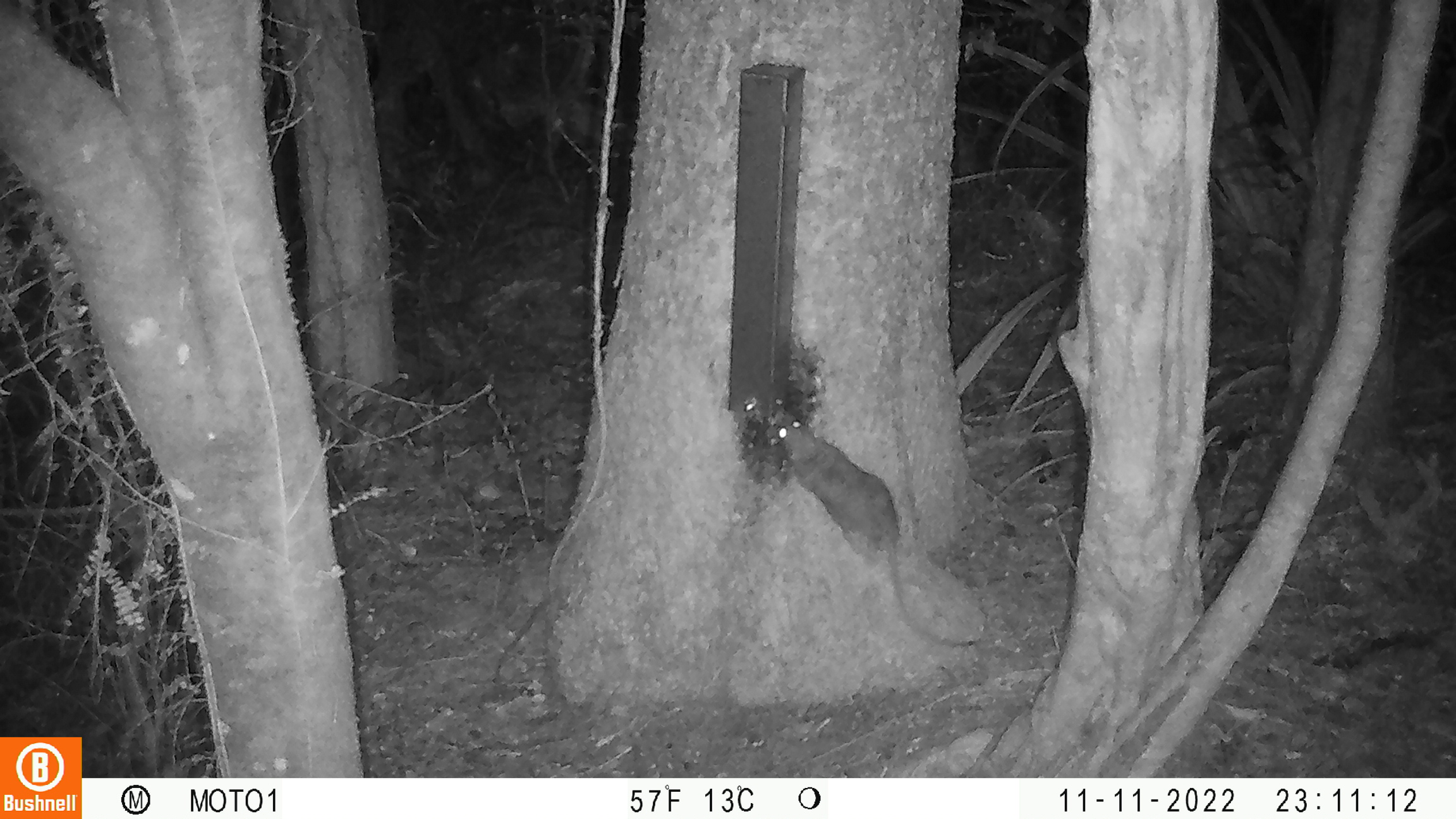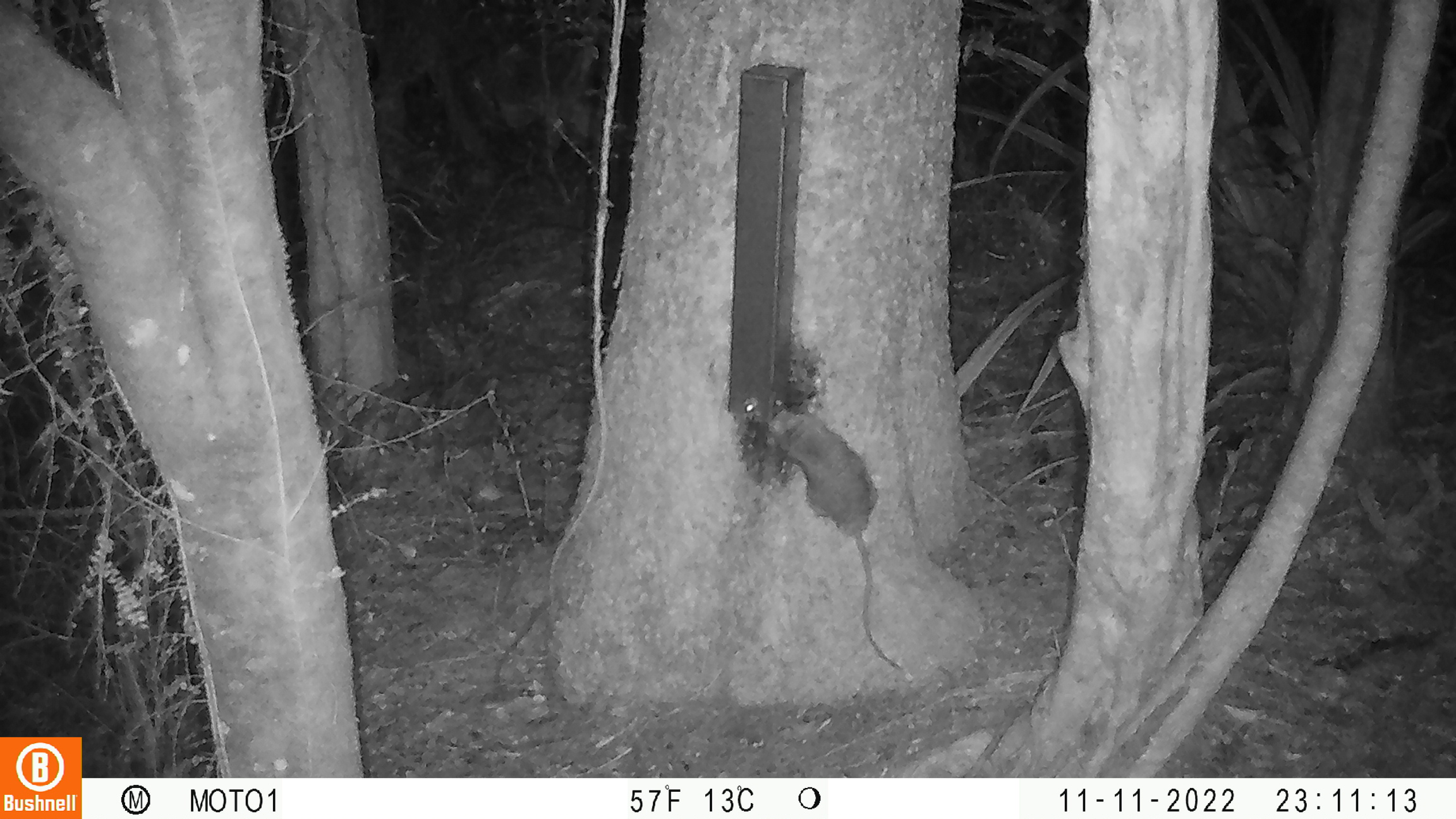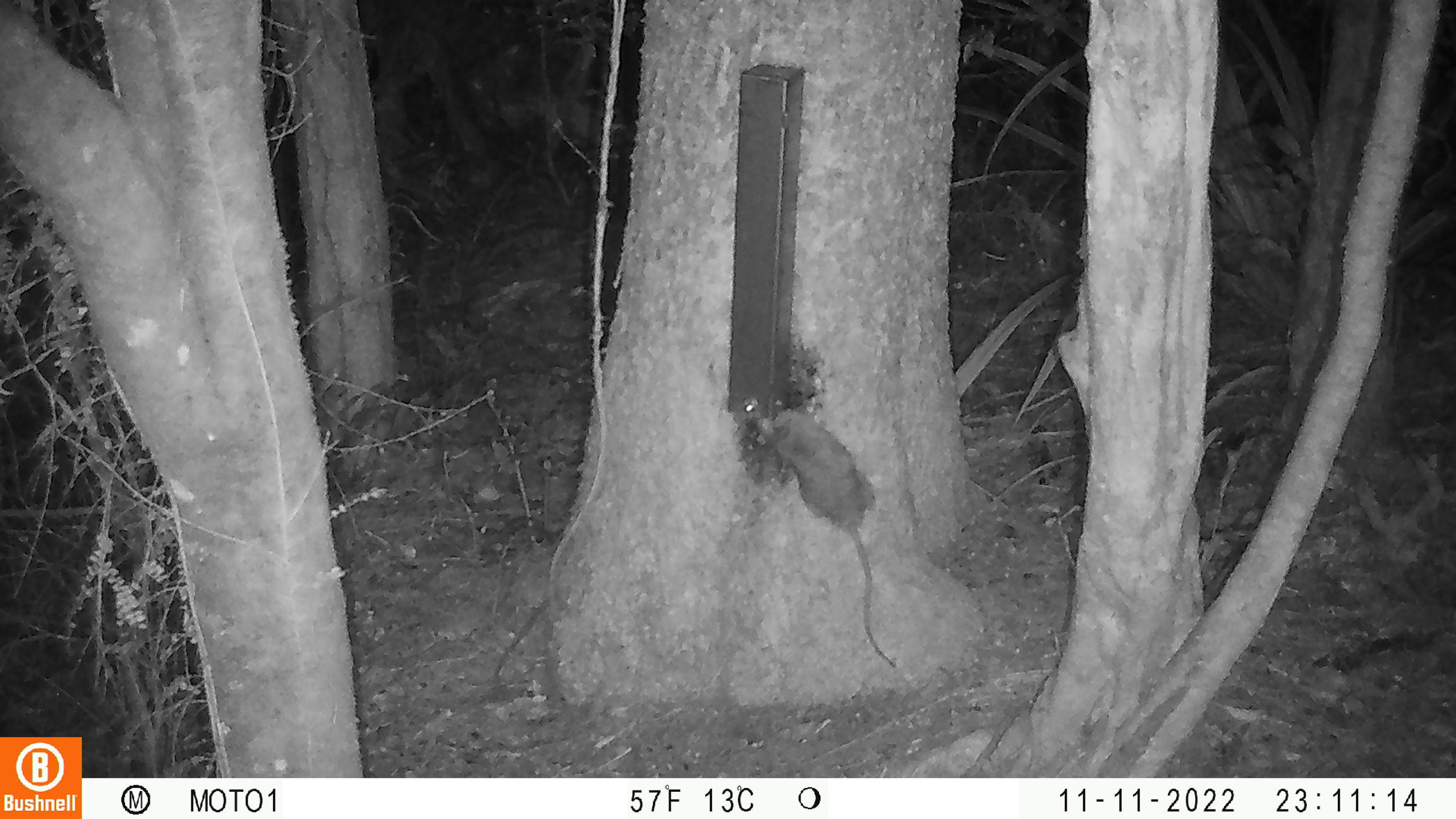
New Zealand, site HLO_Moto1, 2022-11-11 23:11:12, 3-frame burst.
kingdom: Animalia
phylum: Chordata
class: Mammalia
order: Rodentia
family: Muridae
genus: Rattus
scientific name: Rattus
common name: rat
Rat (Rattus).